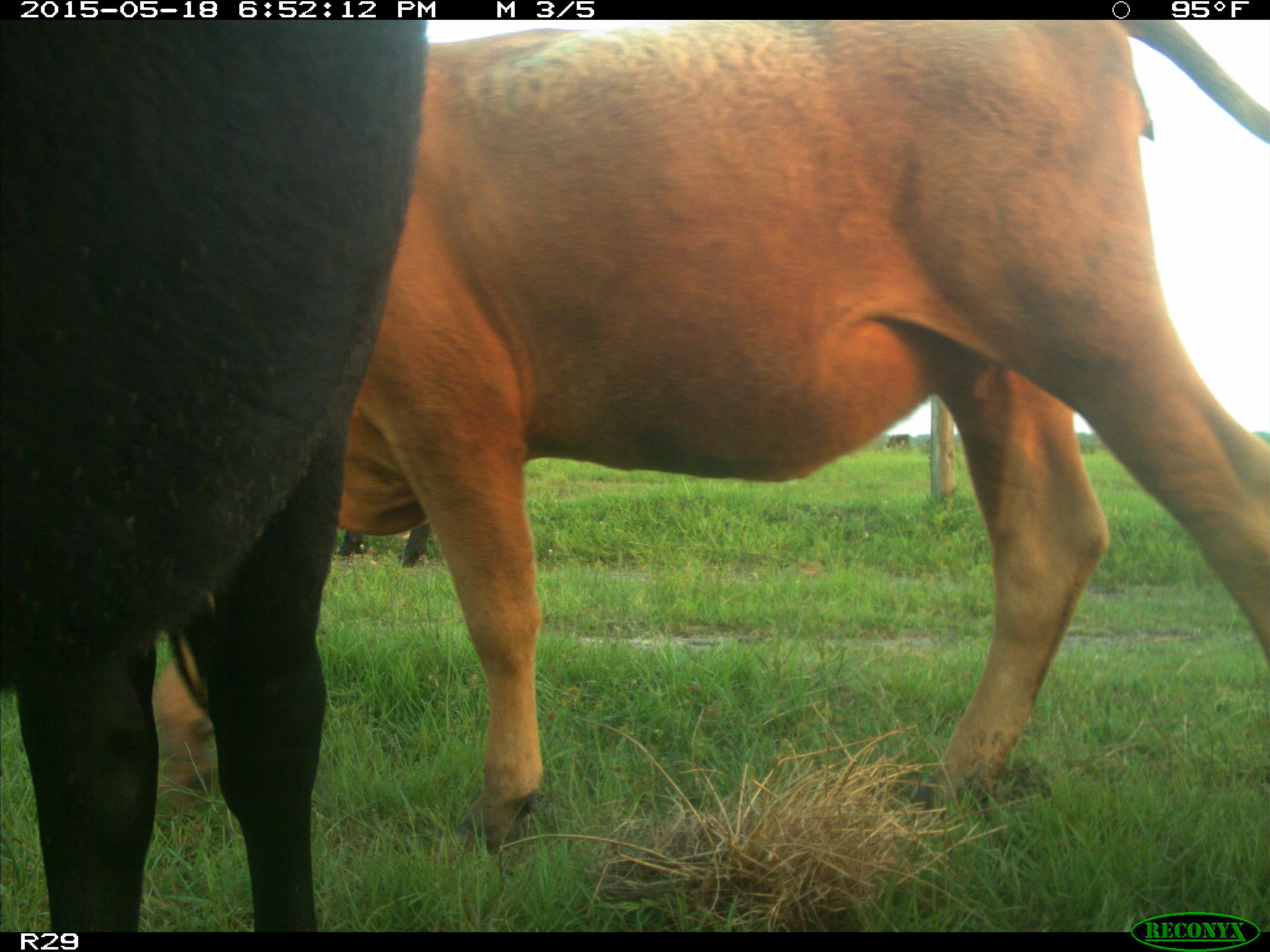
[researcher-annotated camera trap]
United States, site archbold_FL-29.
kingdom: Animalia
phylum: Chordata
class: Mammalia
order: Artiodactyla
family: Bovidae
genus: Bos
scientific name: Bos taurus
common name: domestic cow